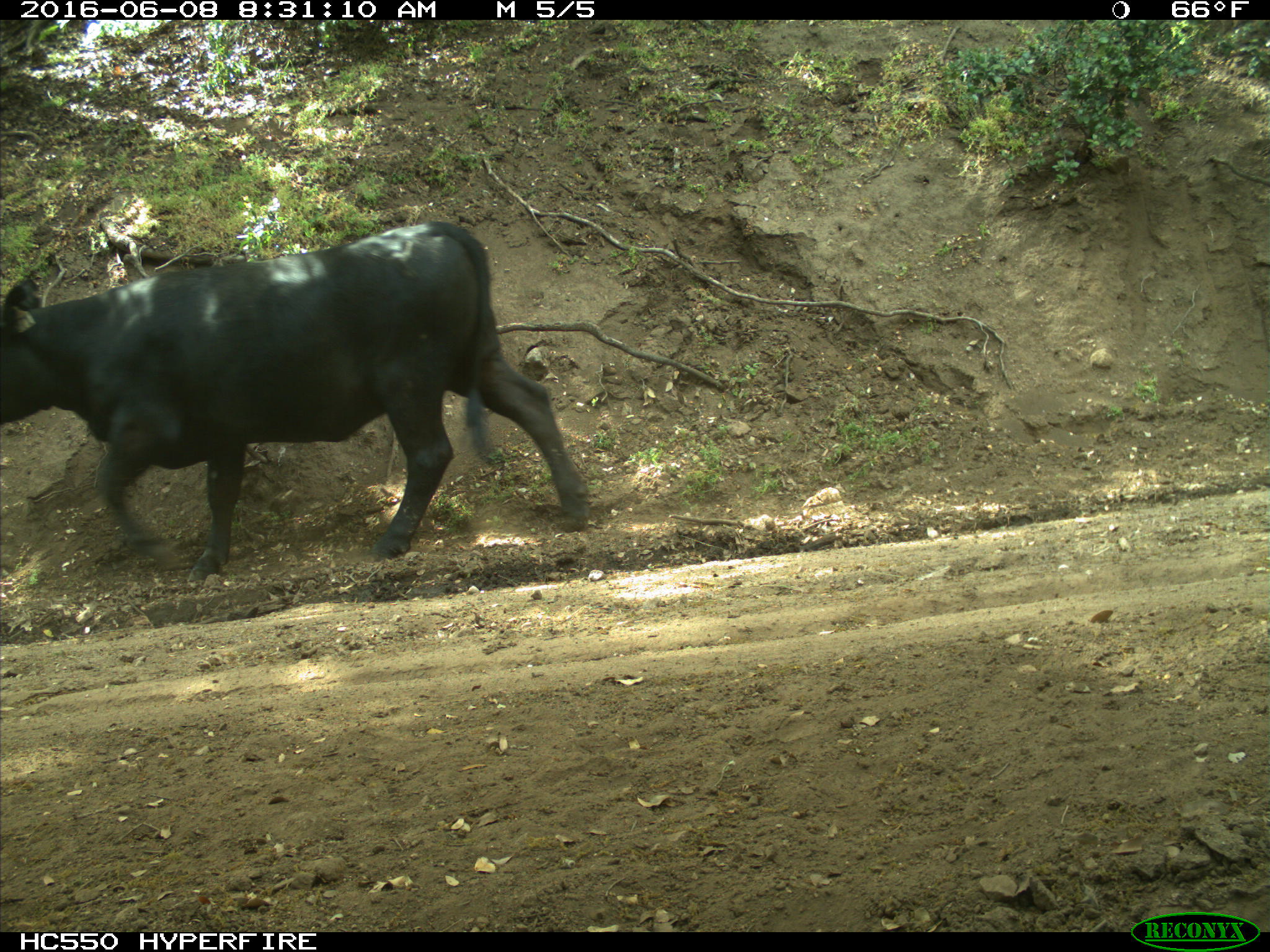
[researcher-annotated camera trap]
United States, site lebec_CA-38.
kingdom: Animalia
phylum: Chordata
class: Mammalia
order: Artiodactyla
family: Bovidae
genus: Bos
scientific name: Bos taurus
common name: domestic cow